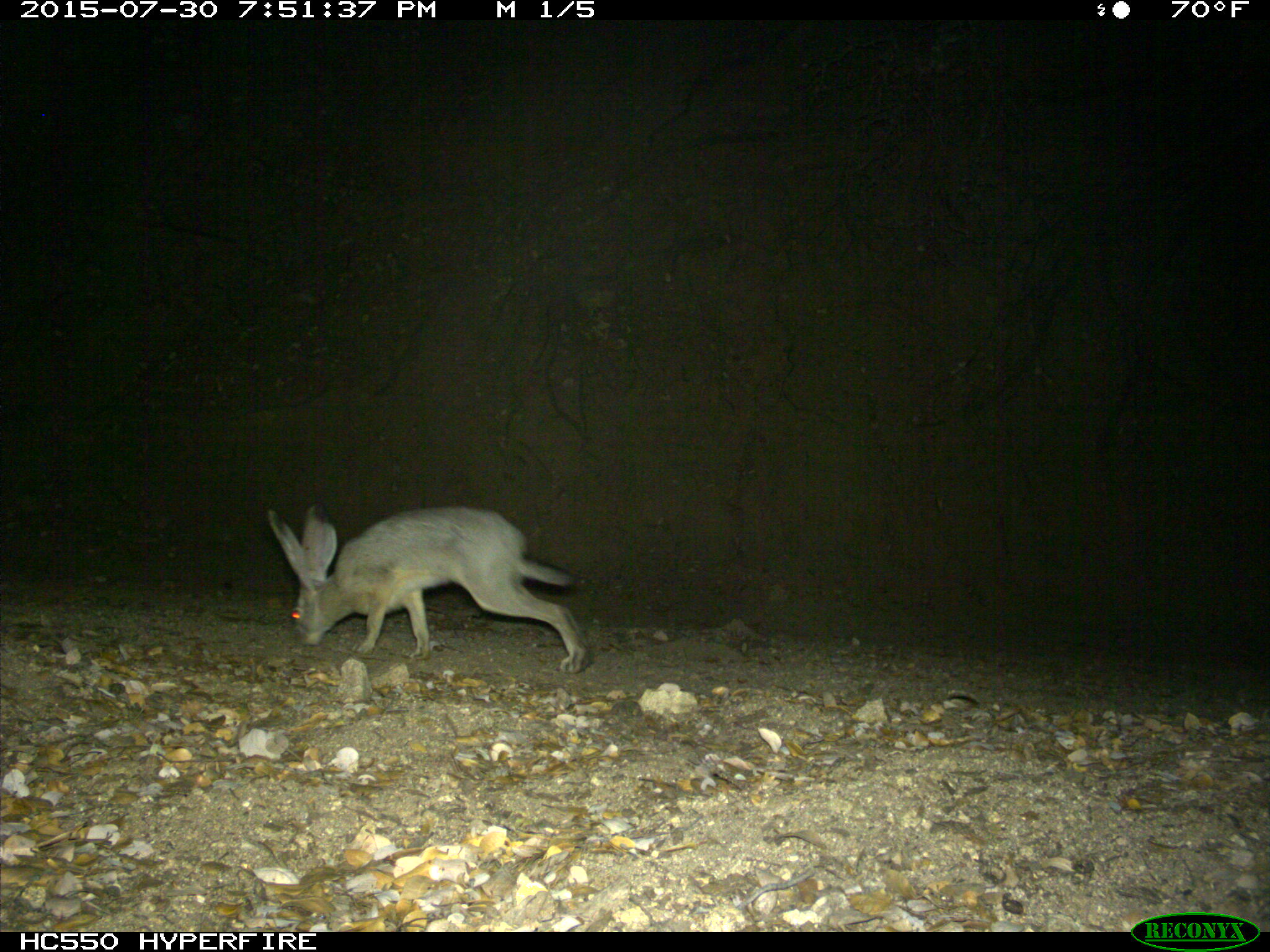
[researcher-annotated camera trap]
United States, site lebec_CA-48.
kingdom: Animalia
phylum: Chordata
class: Mammalia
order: Lagomorpha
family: Leporidae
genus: Lepus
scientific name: Lepus californicus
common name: black-tailed jackrabbit